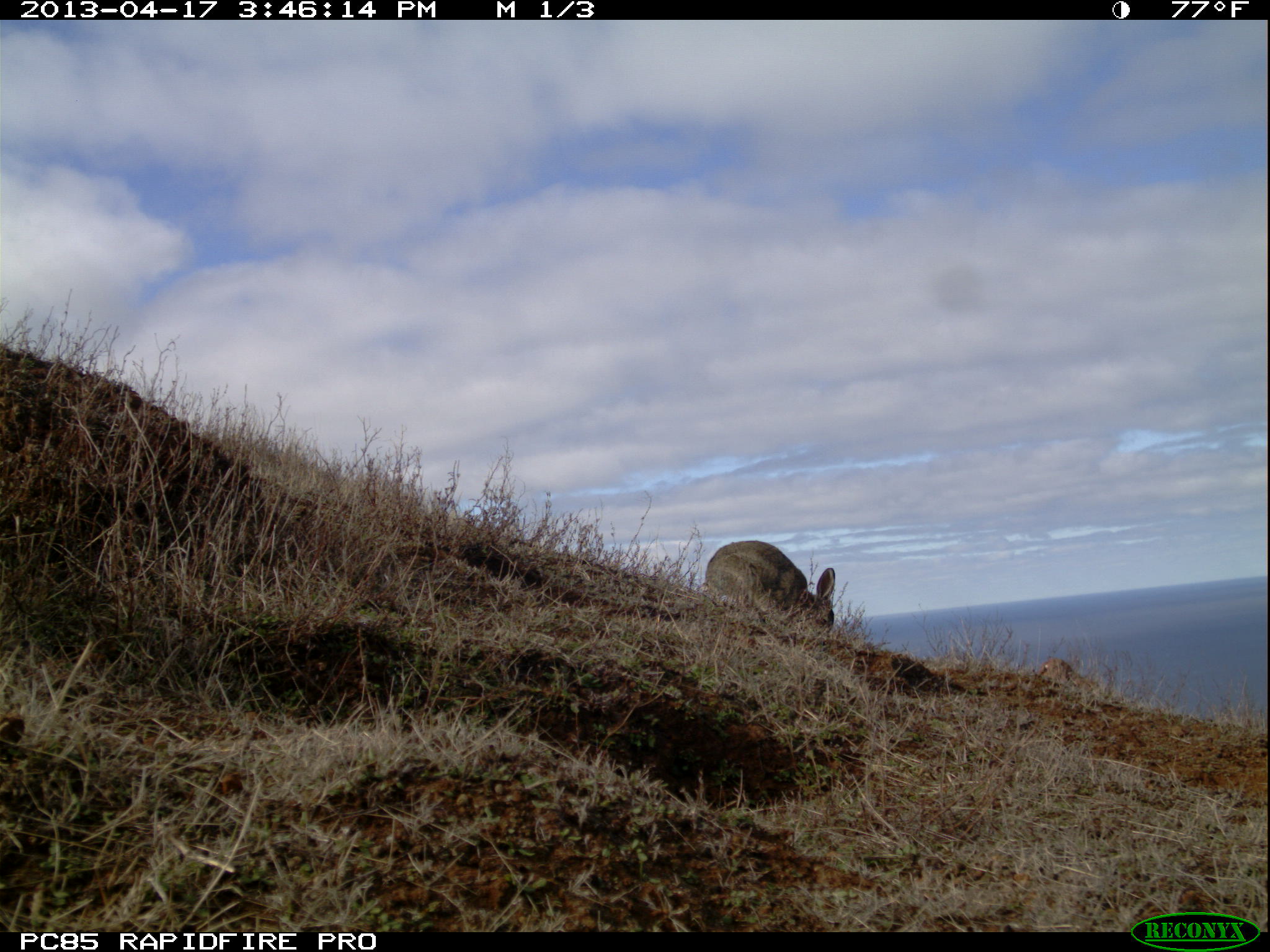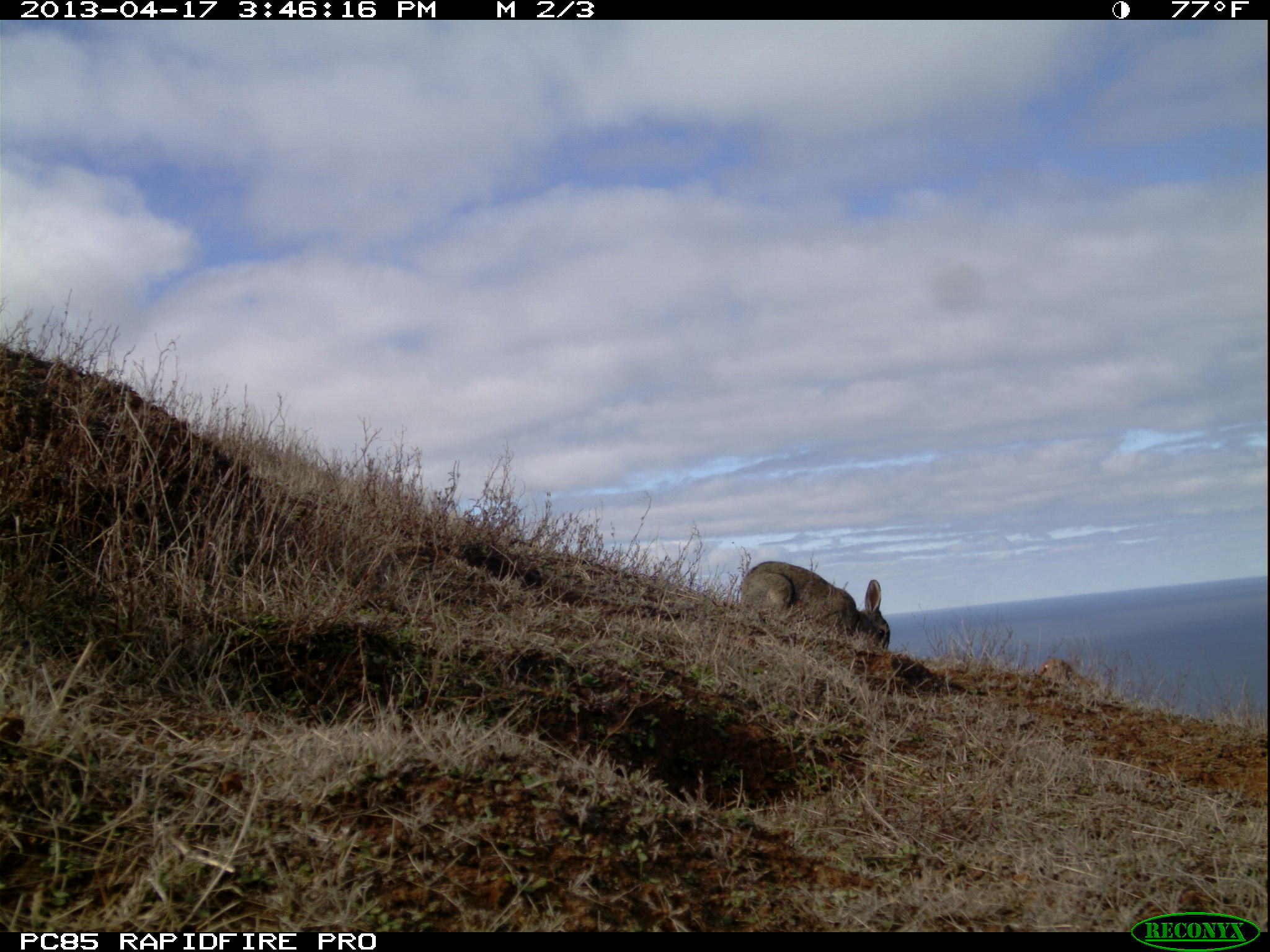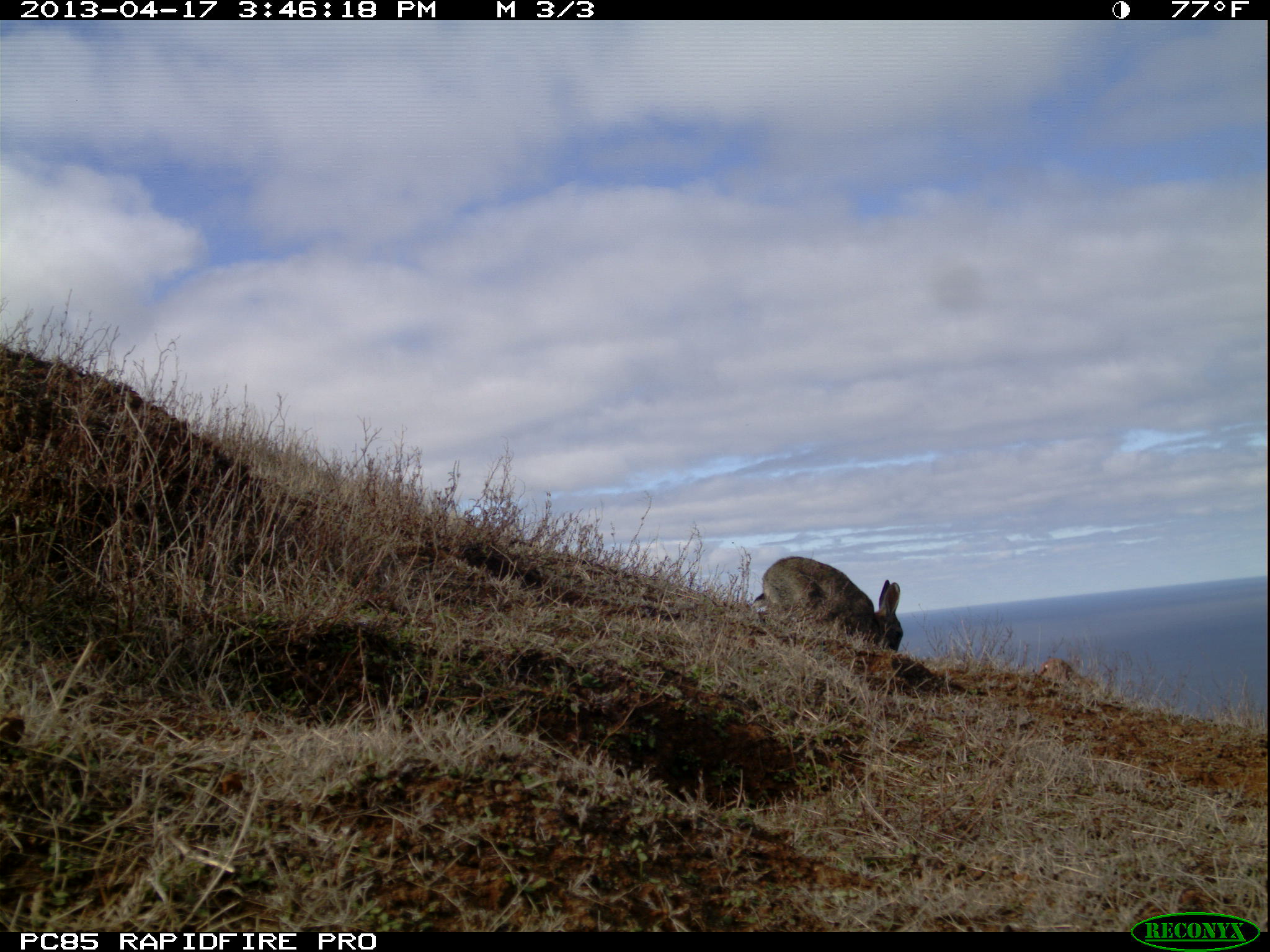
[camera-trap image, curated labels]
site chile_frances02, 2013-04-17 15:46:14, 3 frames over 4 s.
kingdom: Animalia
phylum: Chordata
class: Mammalia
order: Lagomorpha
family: Leporidae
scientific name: Leporidae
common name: rabbits and hares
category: rabbit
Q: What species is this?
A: Rabbit (rabbits and hares) (Leporidae).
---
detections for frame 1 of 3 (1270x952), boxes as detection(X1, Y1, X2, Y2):
rabbit: detection(701, 539, 837, 640)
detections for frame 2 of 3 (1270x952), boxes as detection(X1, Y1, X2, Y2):
rabbit: detection(732, 559, 890, 656)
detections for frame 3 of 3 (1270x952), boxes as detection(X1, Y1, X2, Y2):
rabbit: detection(749, 556, 903, 657)